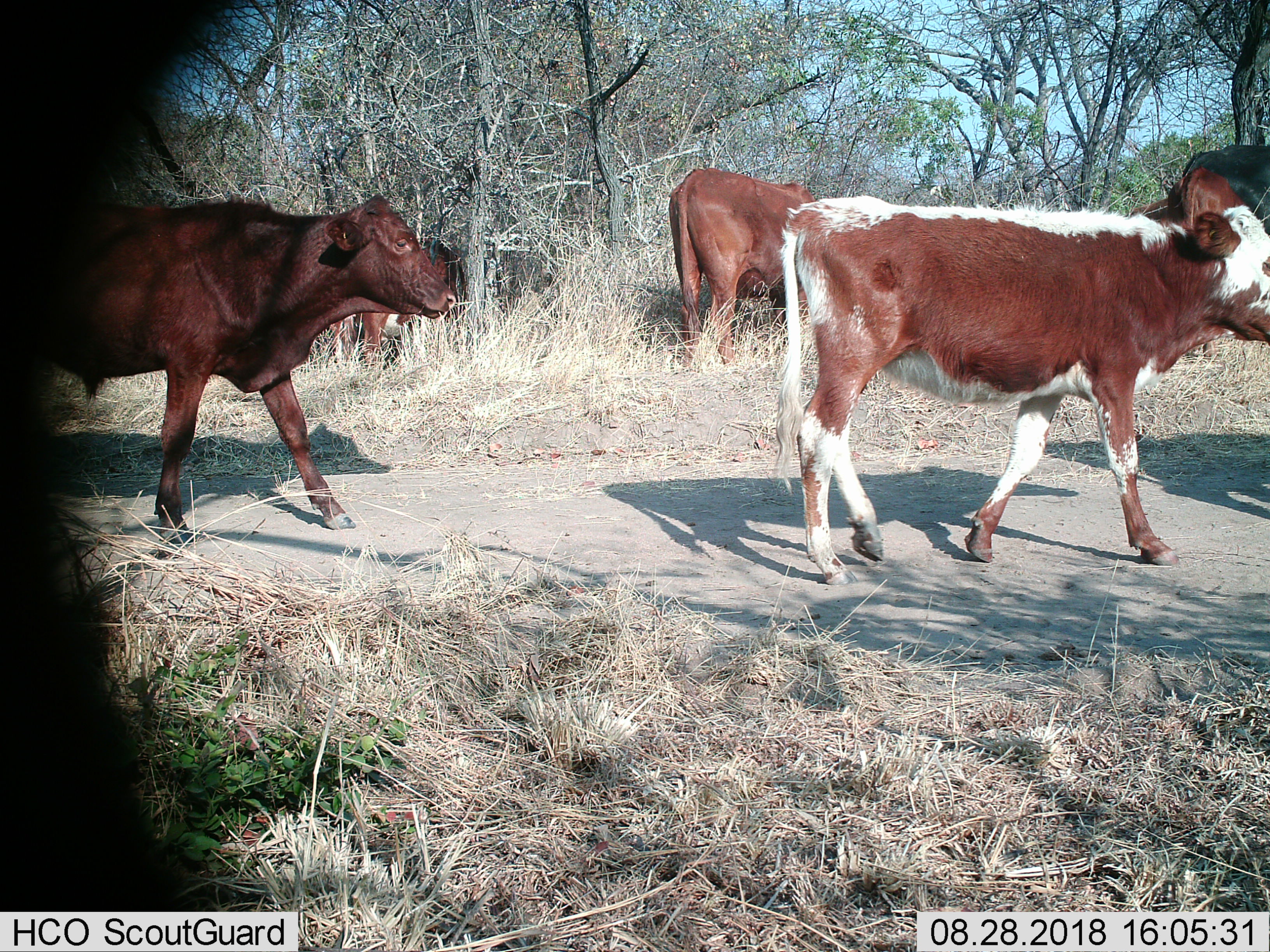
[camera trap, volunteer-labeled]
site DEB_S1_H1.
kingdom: Animalia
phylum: Chordata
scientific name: Vertebrata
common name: domestic animal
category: domesticanimal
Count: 5.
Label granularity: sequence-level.